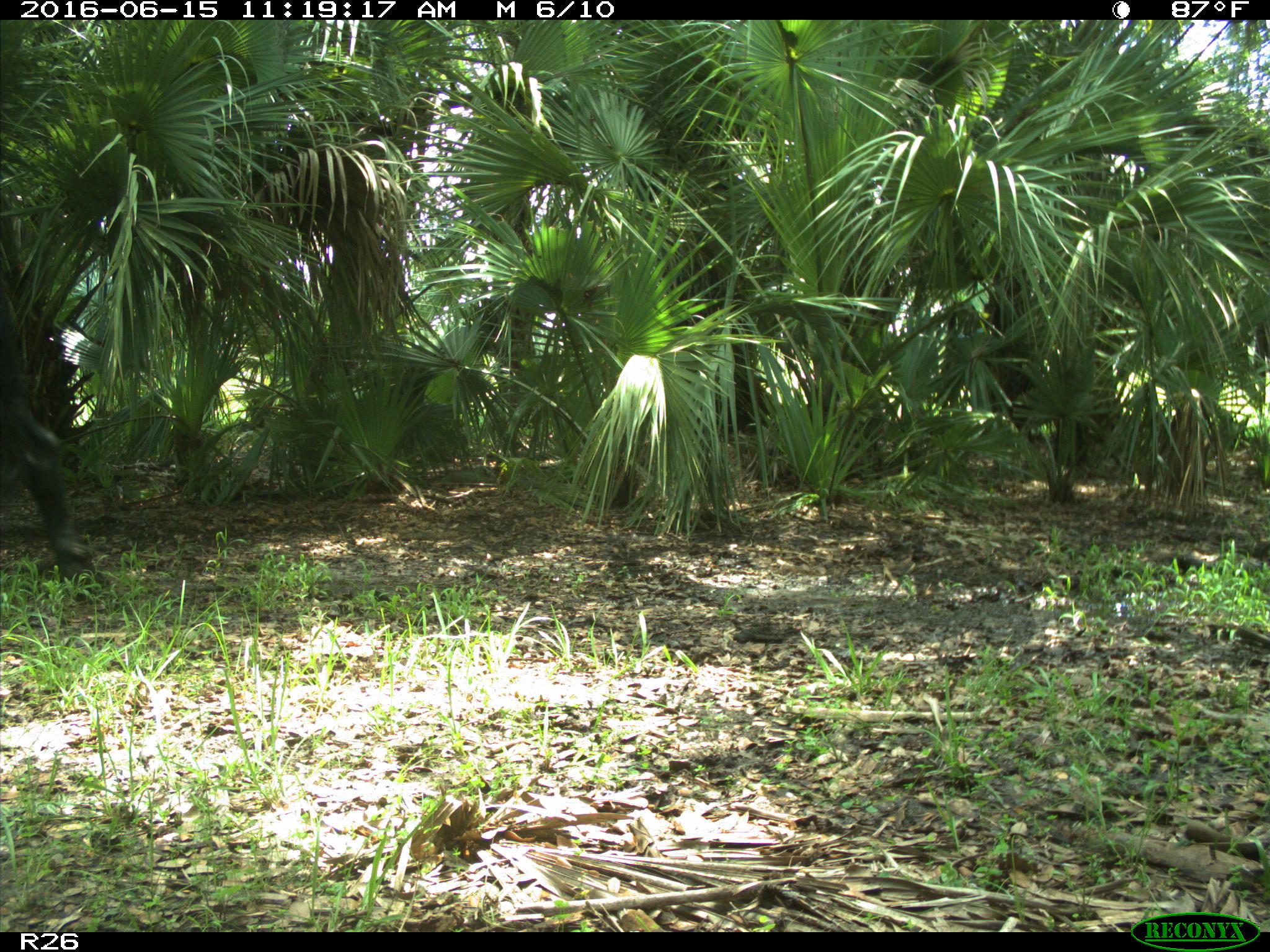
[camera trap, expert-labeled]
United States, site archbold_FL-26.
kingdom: Animalia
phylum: Chordata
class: Mammalia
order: Artiodactyla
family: Bovidae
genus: Bos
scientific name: Bos taurus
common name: domestic cow